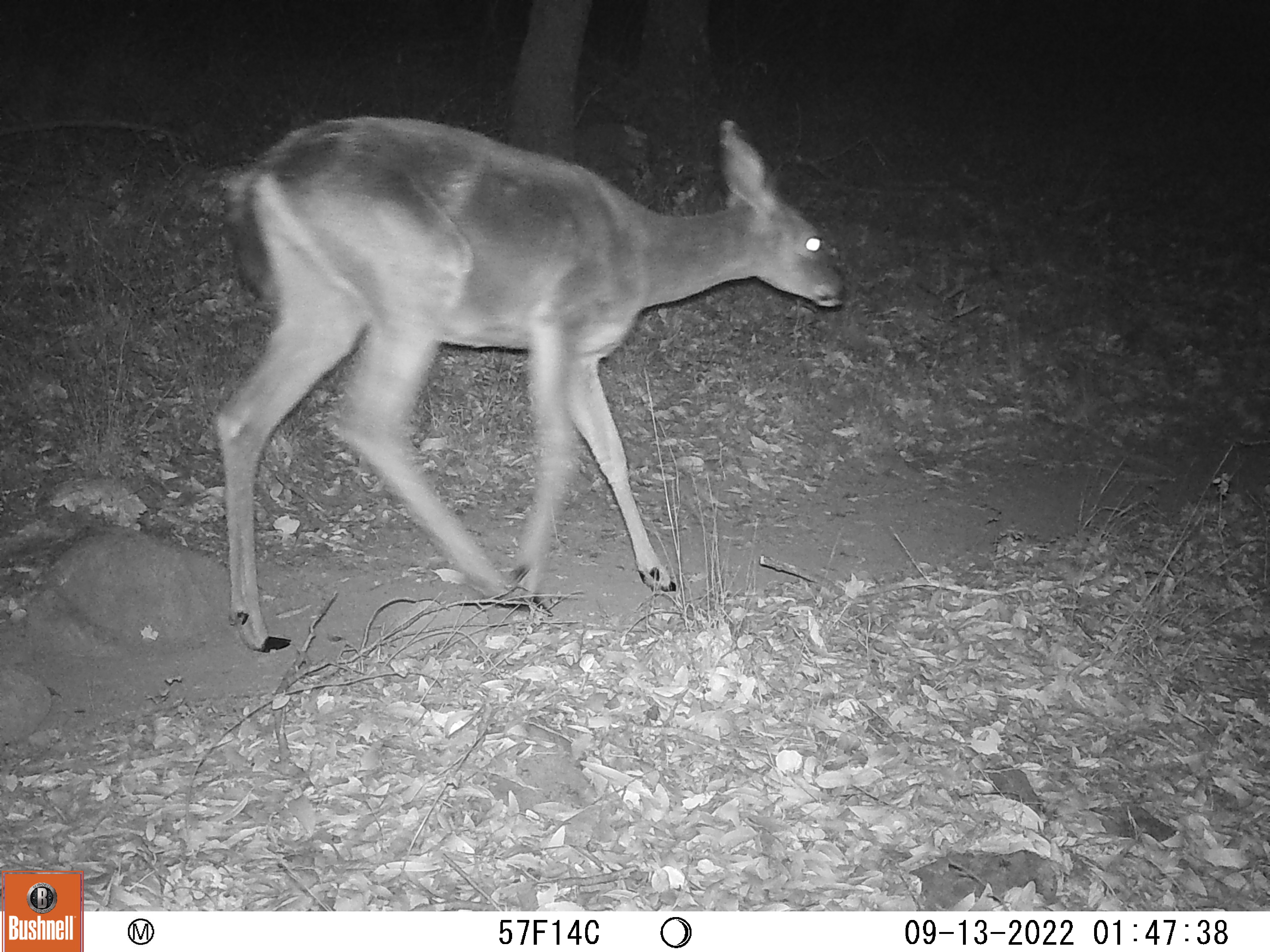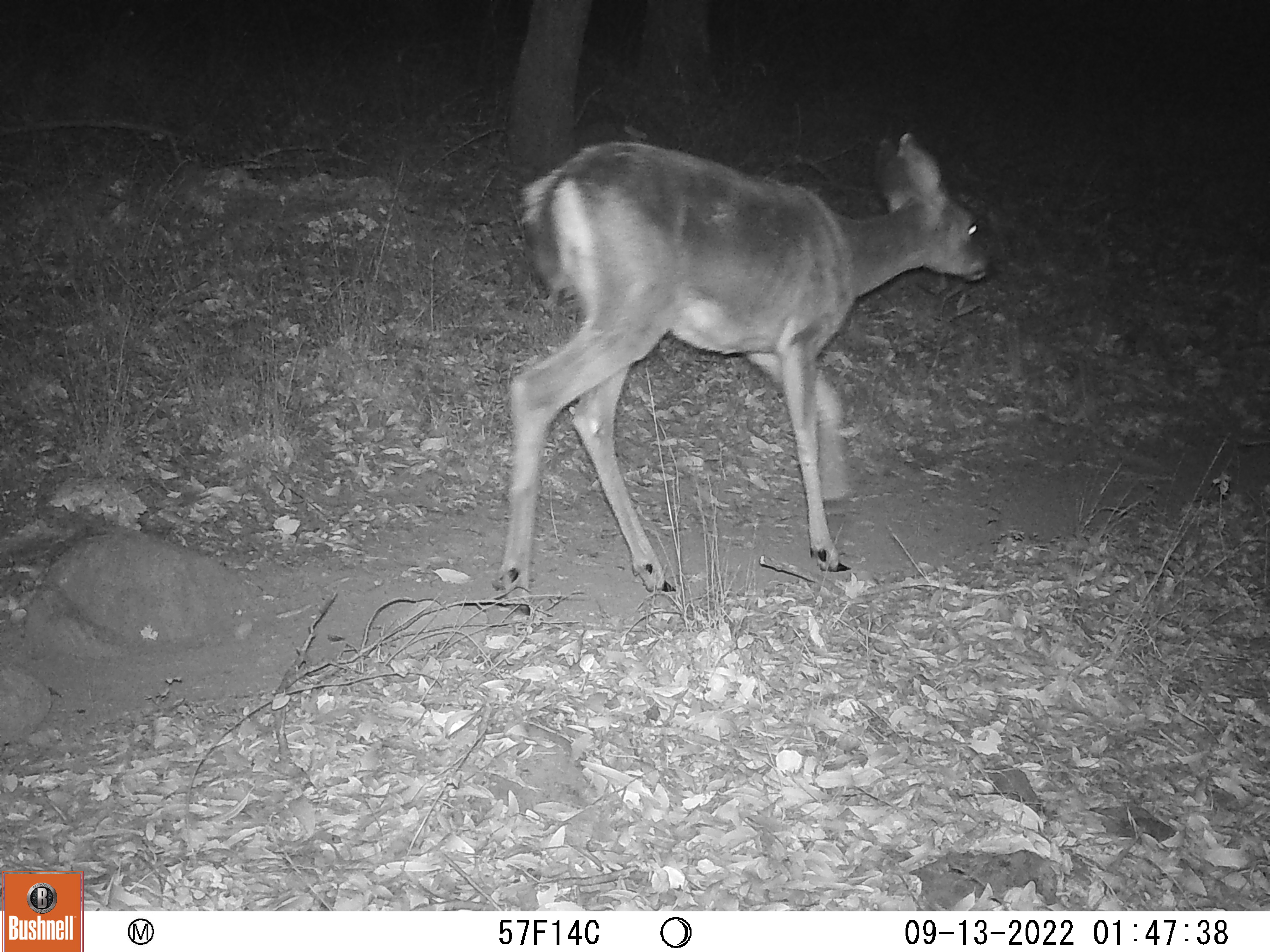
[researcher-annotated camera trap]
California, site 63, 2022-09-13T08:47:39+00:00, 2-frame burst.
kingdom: Animalia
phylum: Chordata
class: Mammalia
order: Artiodactyla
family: Cervidae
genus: Odocoileus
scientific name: Odocoileus hemionus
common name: mule deer